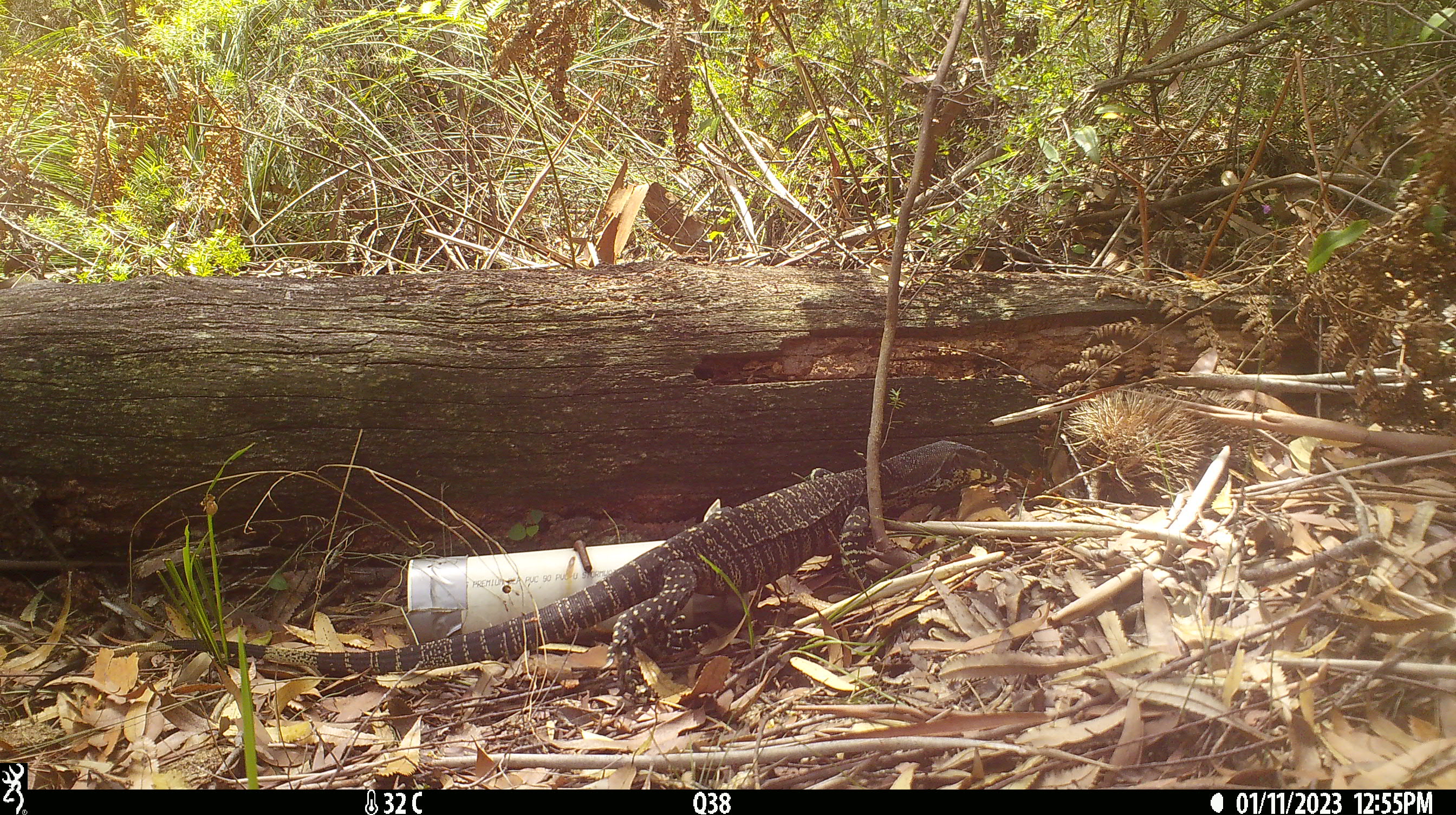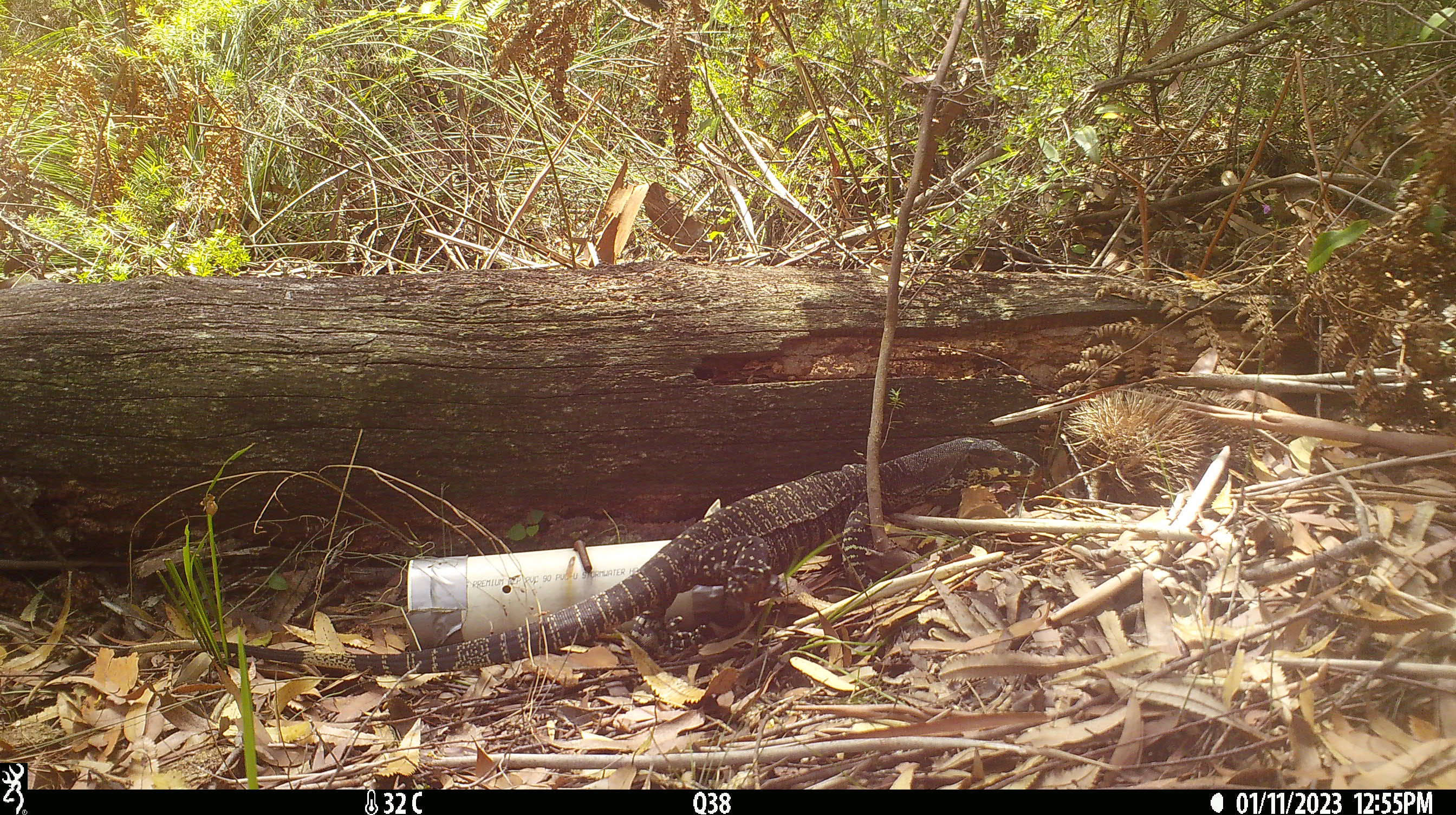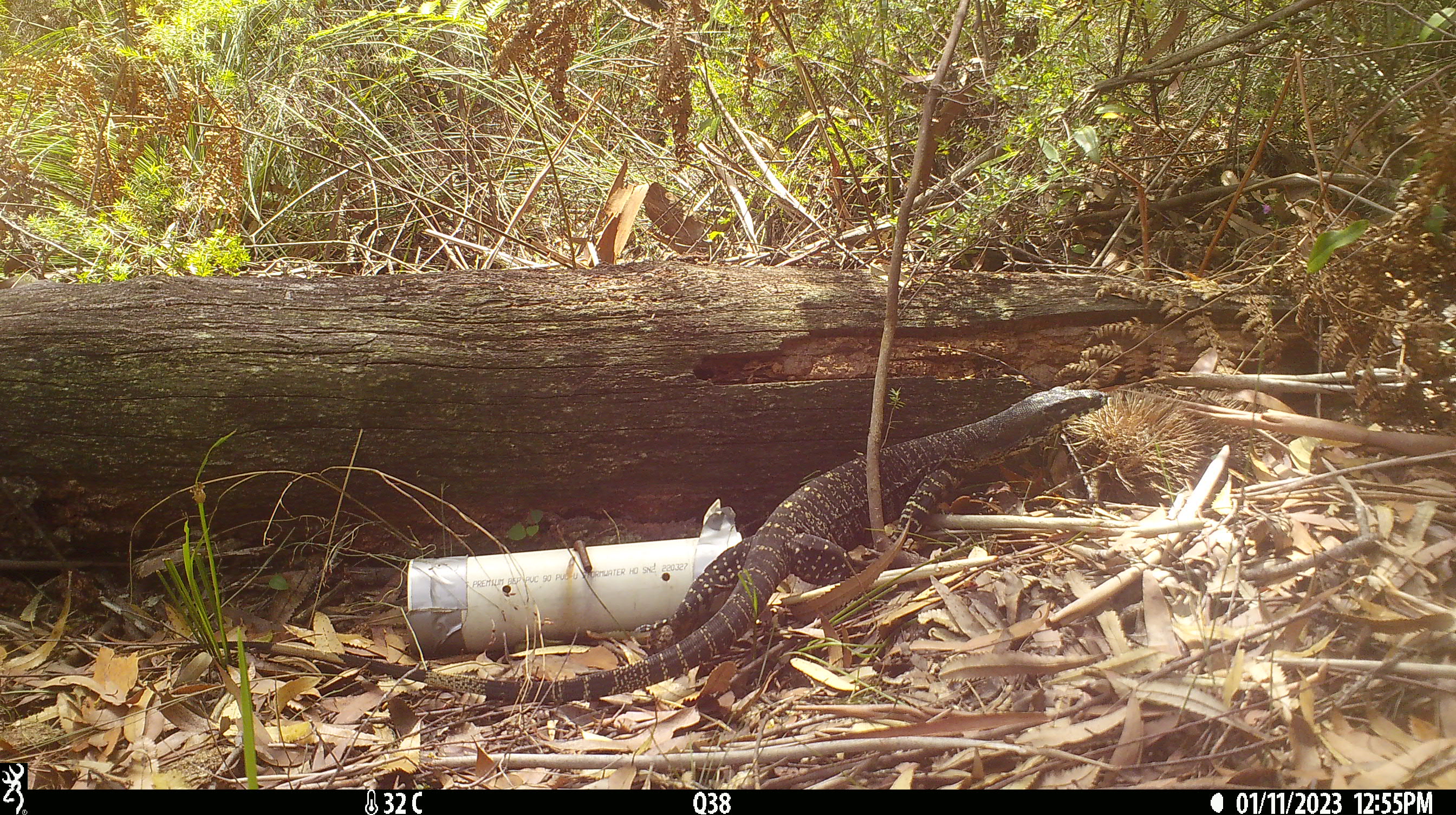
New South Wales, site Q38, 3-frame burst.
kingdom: Animalia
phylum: Chordata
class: Reptilia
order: Squamata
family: Varanidae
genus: Varanus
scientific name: Varanus varius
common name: lace monitor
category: goanna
Goanna (lace monitor) (Varanus varius).